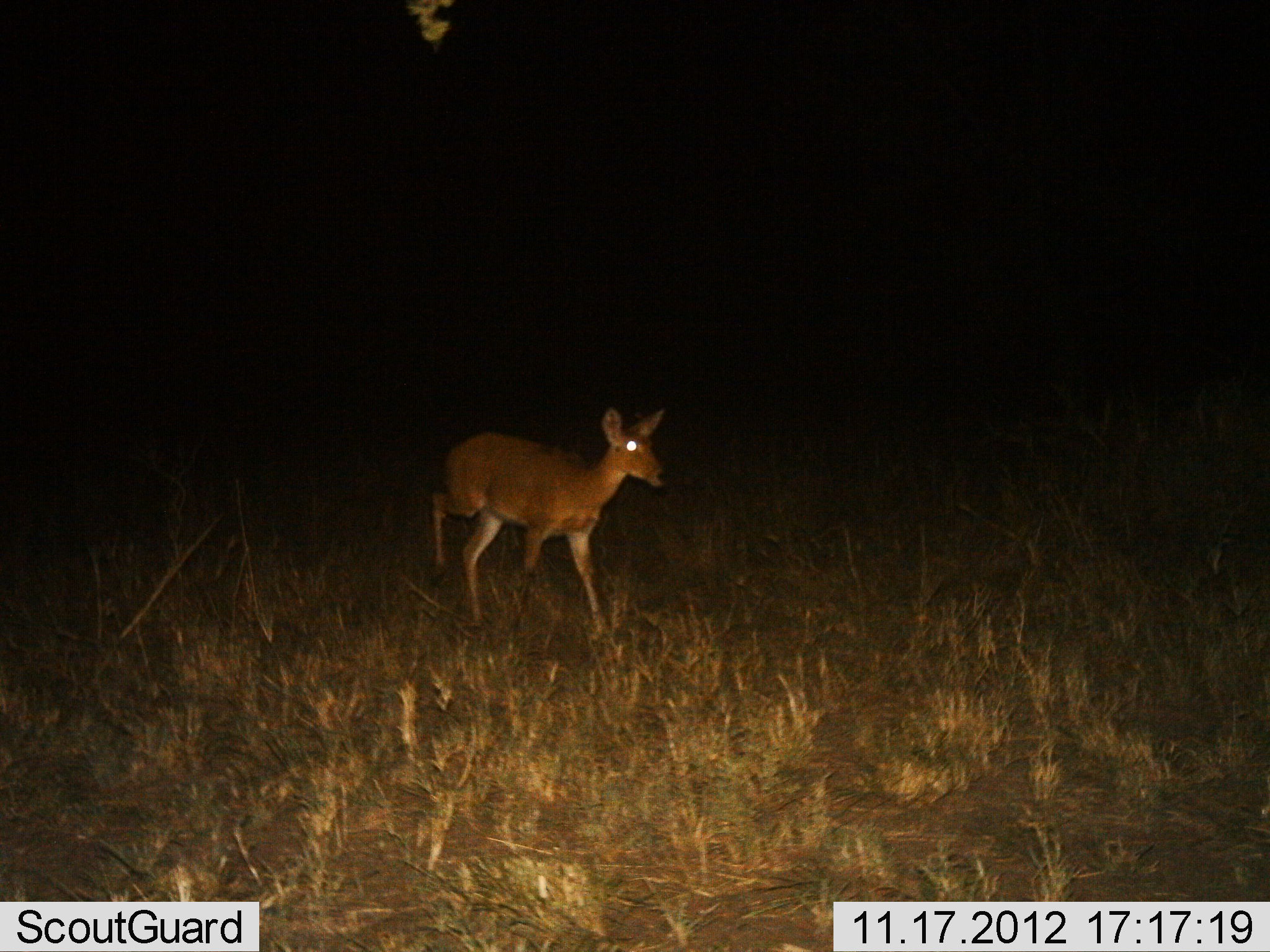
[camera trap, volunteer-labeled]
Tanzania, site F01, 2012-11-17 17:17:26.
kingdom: Animalia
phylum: Chordata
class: Mammalia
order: Artiodactyla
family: Bovidae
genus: Redunca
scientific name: Redunca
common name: reedbuck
Reedbuck (Redunca), count 1. Behavior (volunteer vote fractions): standing 20%, resting 0%, moving 80%, interacting 0%. Young present (vote fraction): 0%. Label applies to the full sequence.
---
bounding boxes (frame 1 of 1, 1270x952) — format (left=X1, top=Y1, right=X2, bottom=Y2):
animal: (left=430, top=409, right=672, bottom=640)